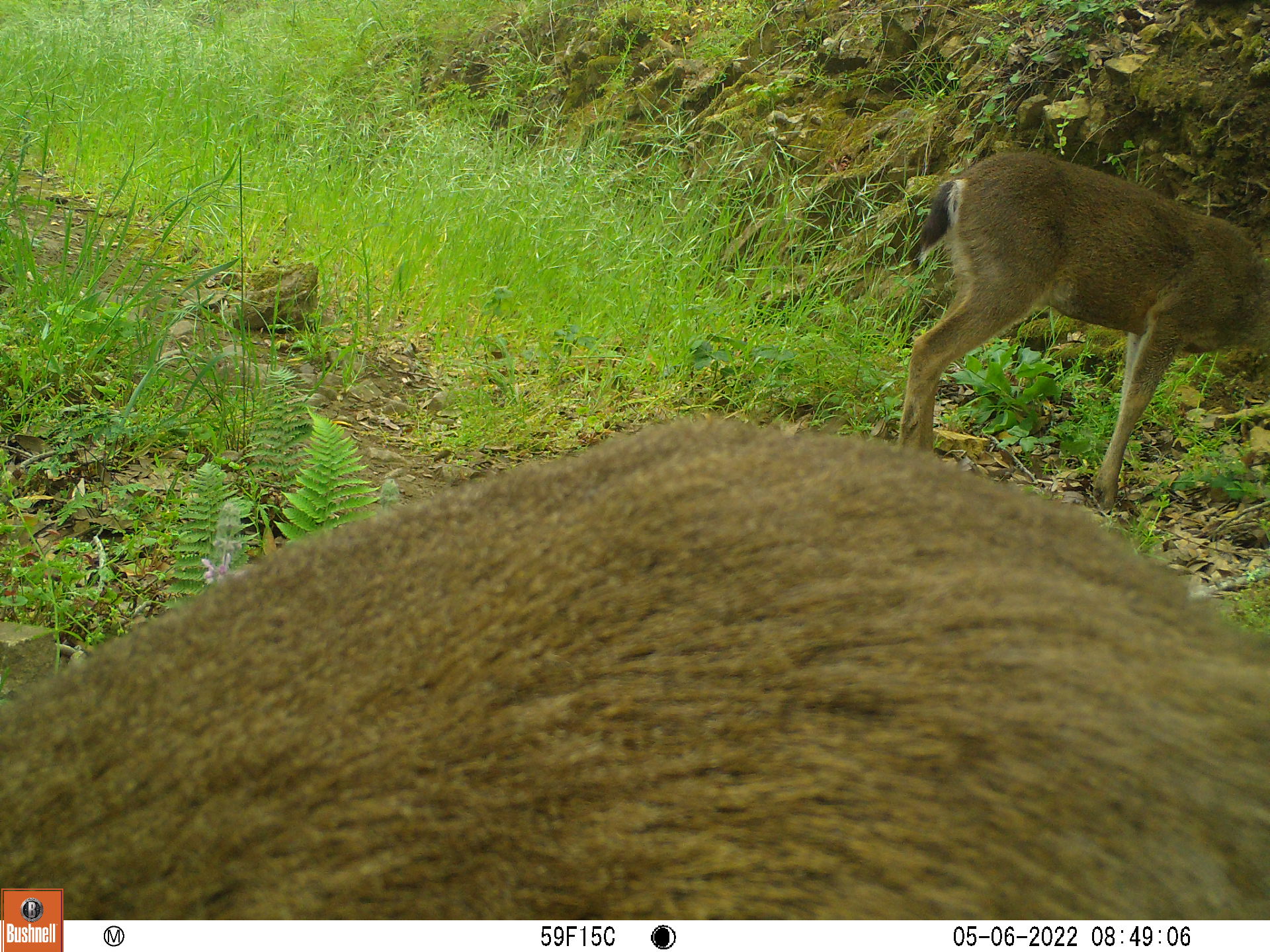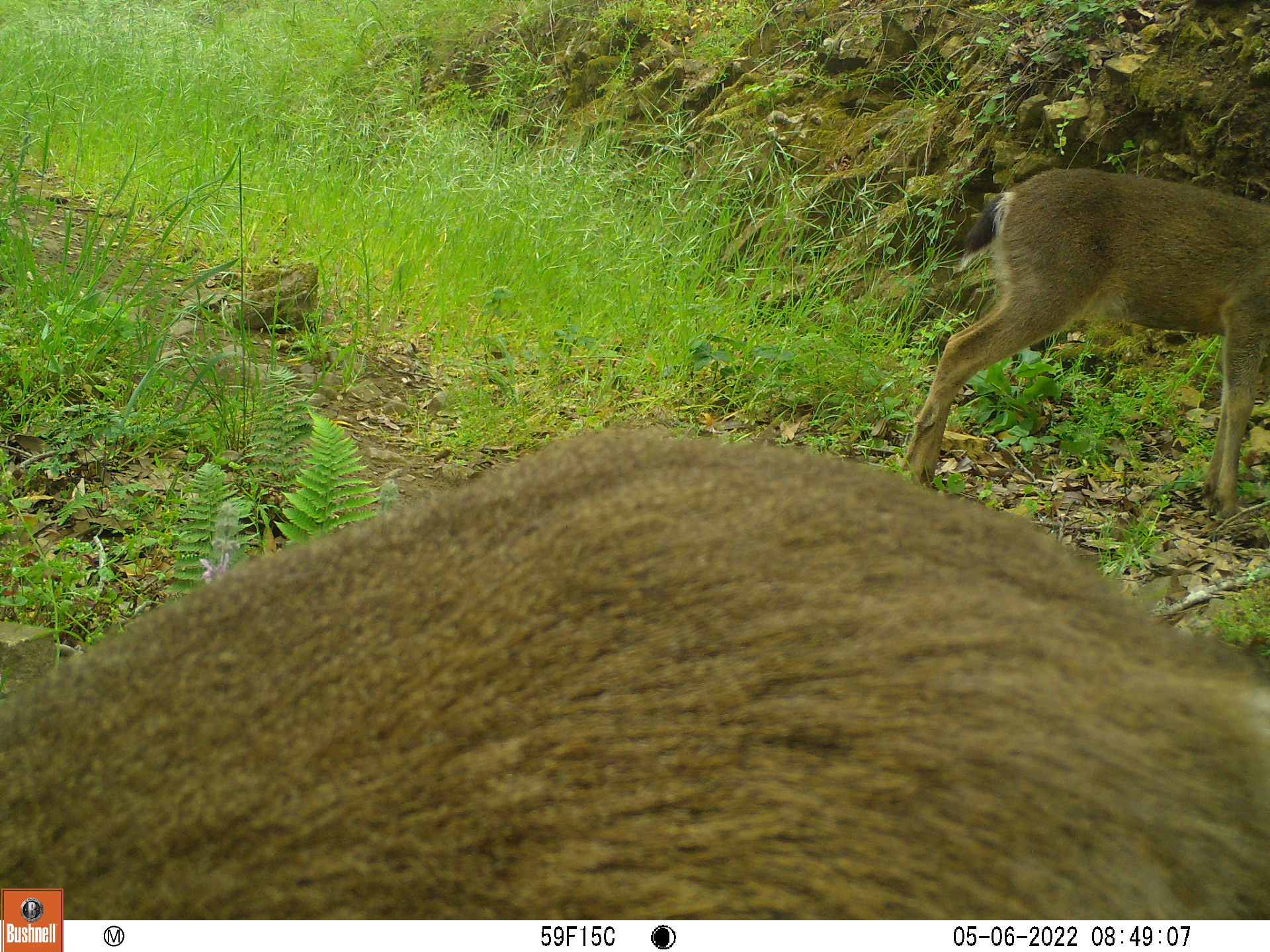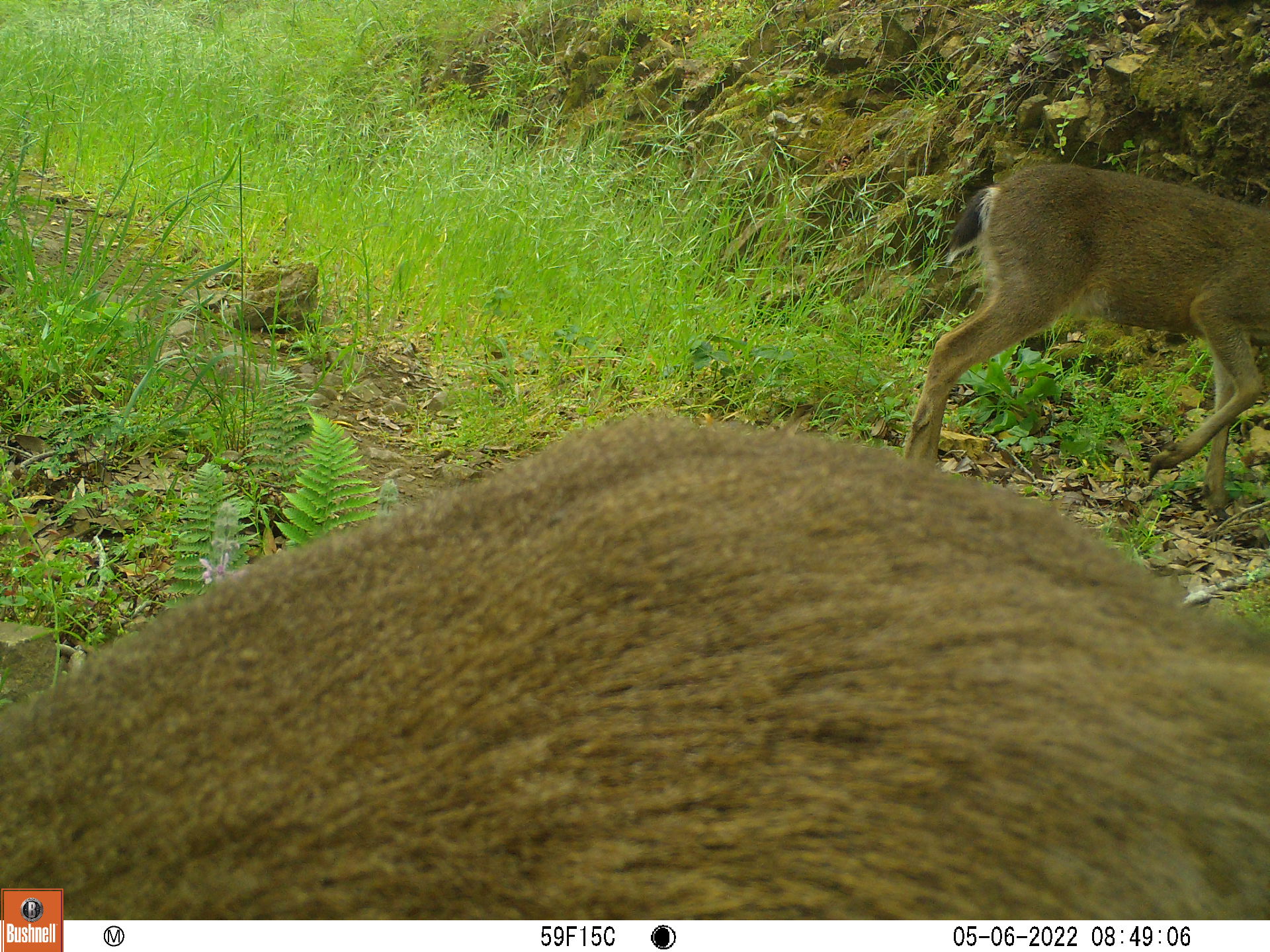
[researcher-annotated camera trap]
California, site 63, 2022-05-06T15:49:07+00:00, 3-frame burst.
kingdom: Animalia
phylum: Chordata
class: Mammalia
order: Artiodactyla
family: Cervidae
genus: Odocoileus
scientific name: Odocoileus hemionus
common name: mule deer